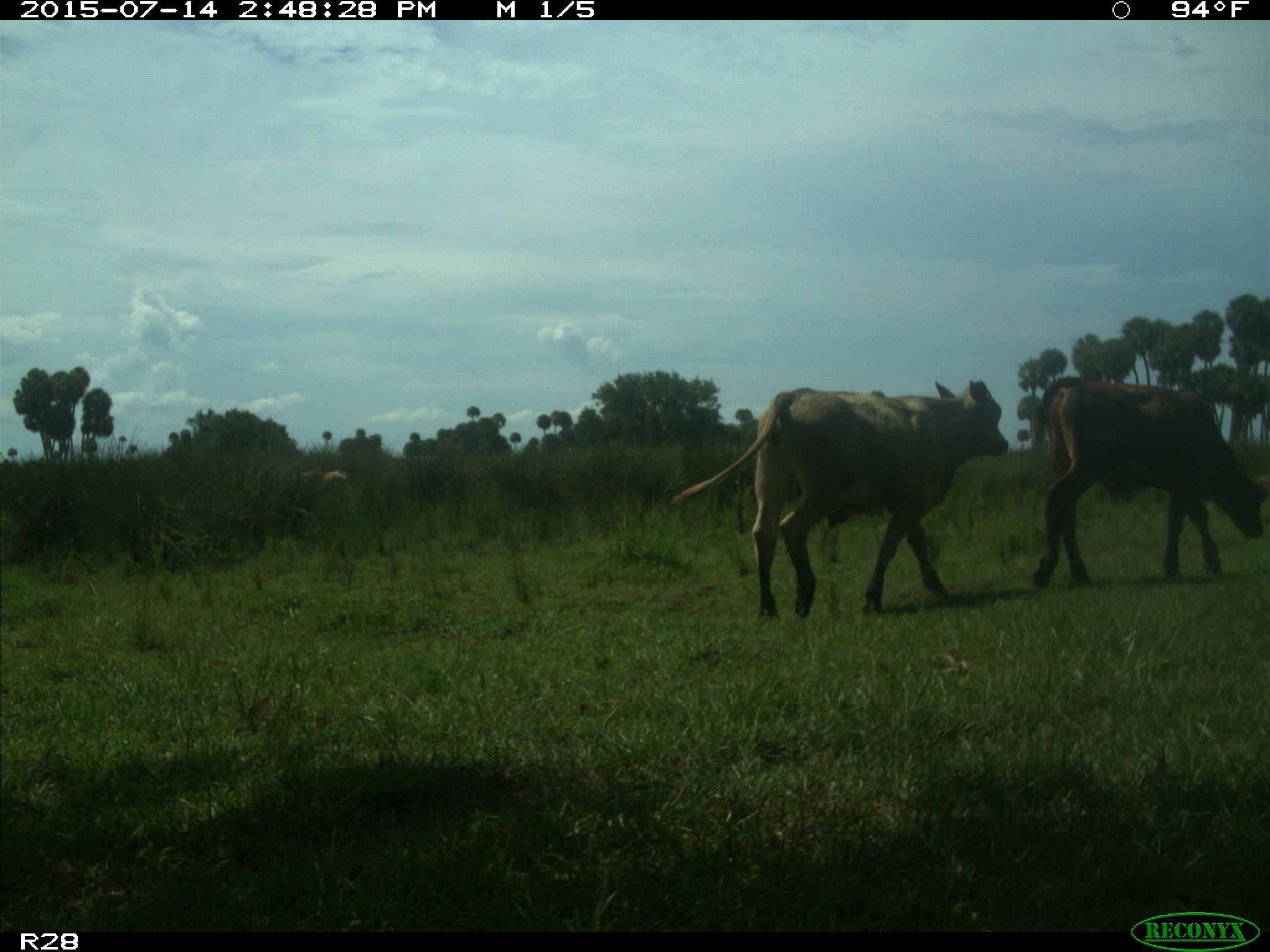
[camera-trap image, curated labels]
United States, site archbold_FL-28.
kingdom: Animalia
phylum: Chordata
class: Mammalia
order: Artiodactyla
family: Bovidae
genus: Bos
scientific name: Bos taurus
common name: domestic cow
Bos taurus (domestic cow).